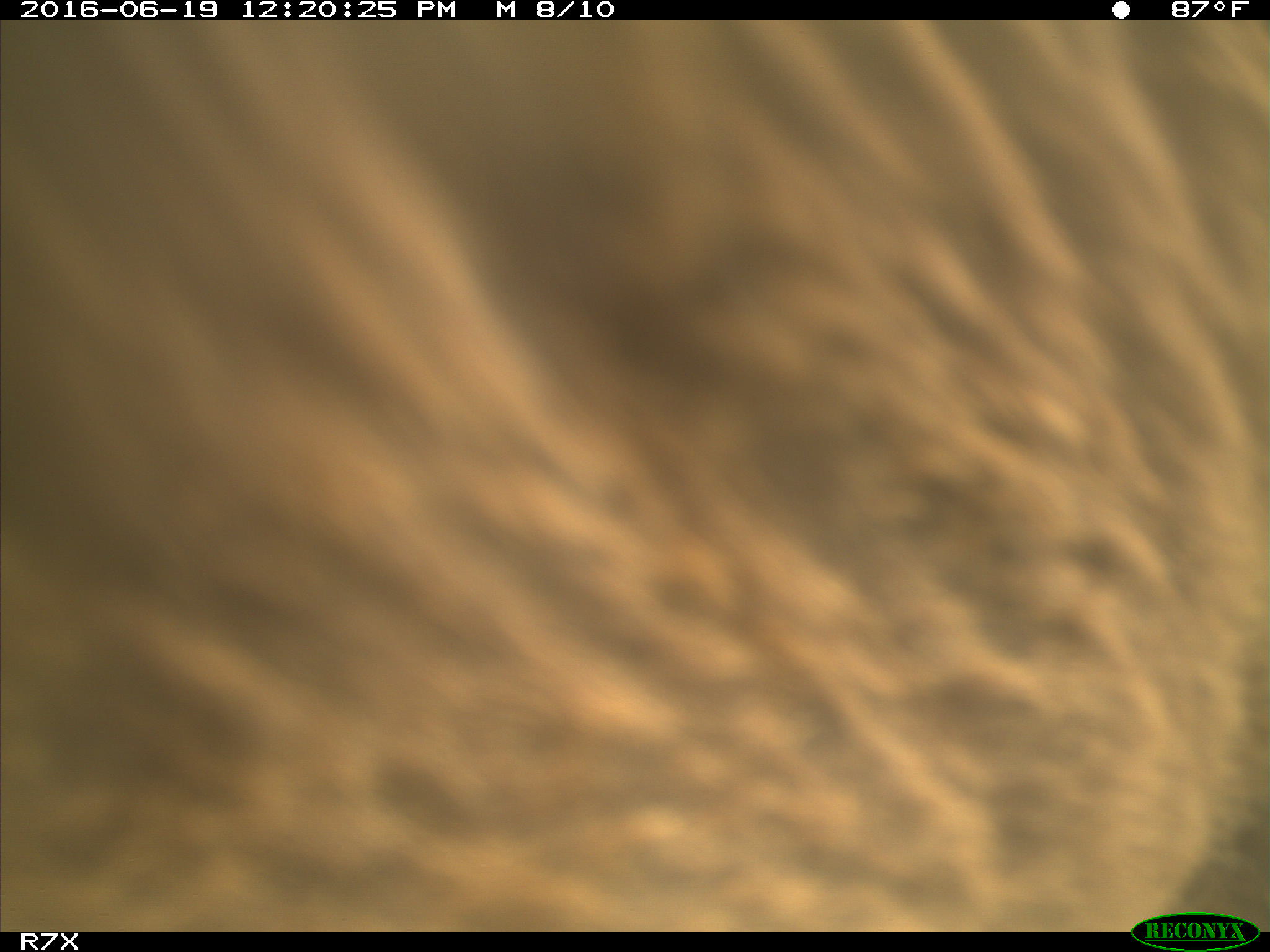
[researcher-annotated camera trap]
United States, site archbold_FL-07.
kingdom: Animalia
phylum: Chordata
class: Mammalia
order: Artiodactyla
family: Bovidae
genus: Bos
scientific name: Bos taurus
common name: domestic cow